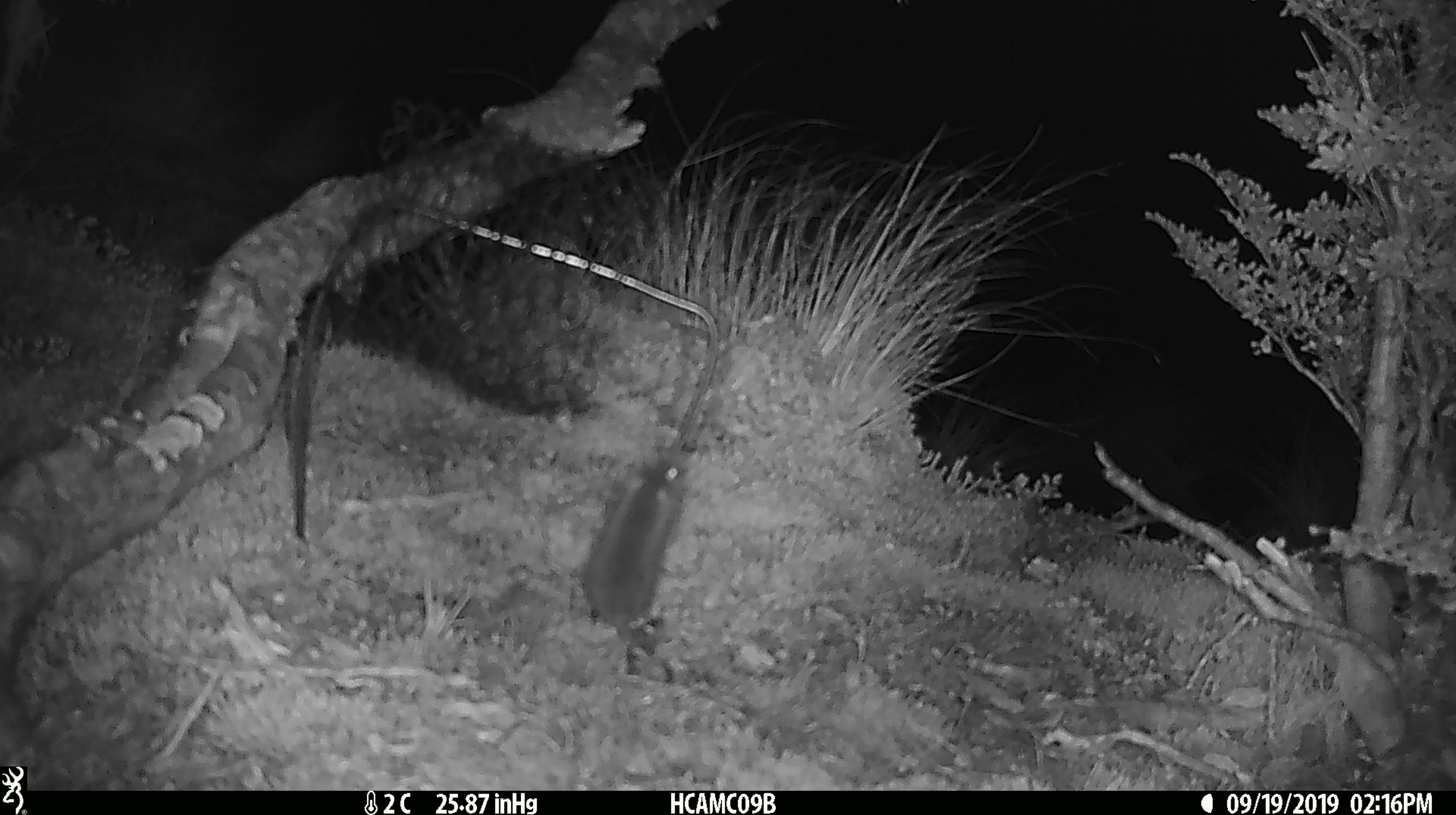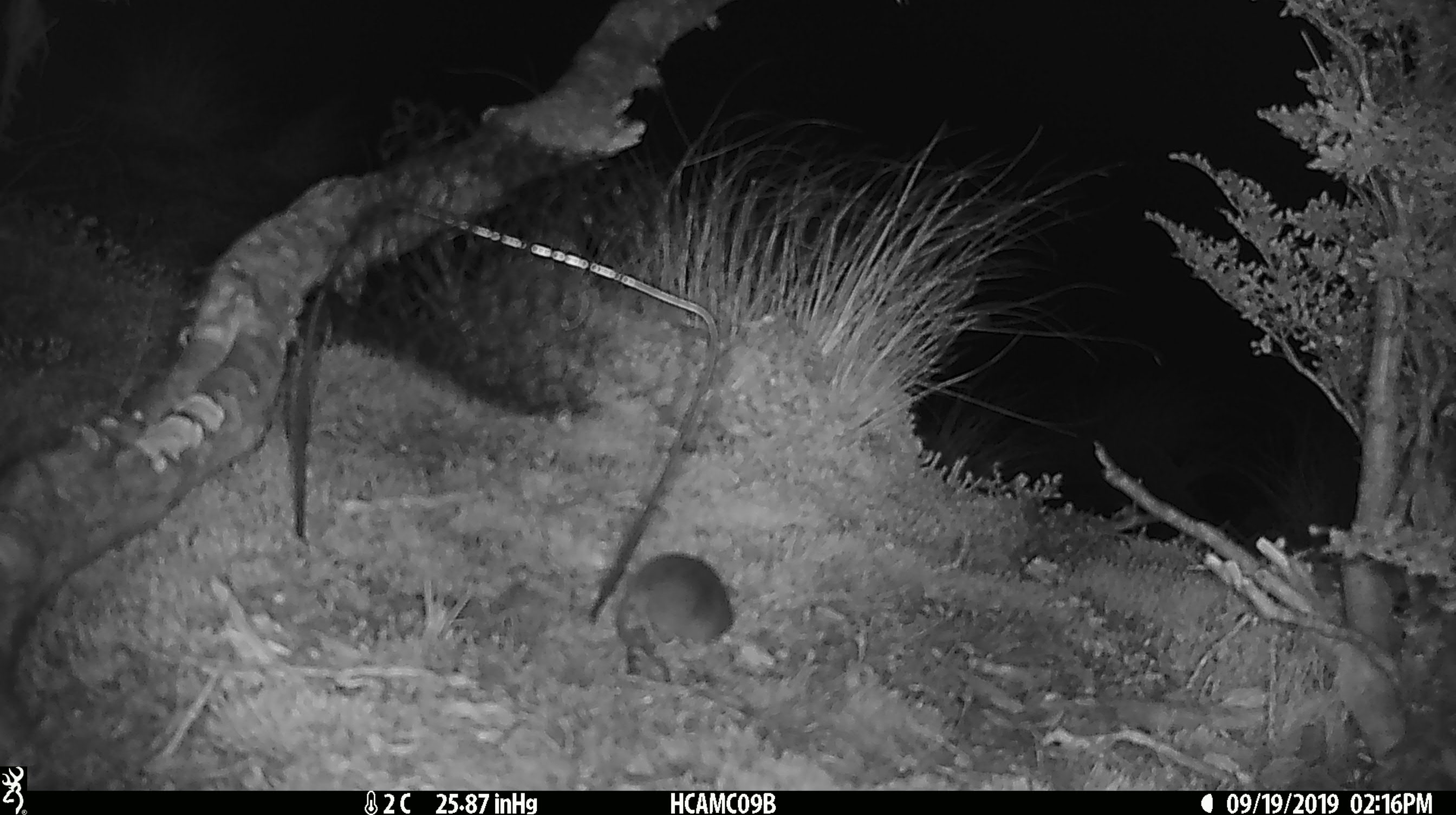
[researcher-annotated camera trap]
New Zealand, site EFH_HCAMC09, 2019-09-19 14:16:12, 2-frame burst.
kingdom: Animalia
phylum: Chordata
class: Mammalia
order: Rodentia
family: Muridae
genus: Mus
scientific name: Mus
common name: mouse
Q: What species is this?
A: Mouse (Mus).